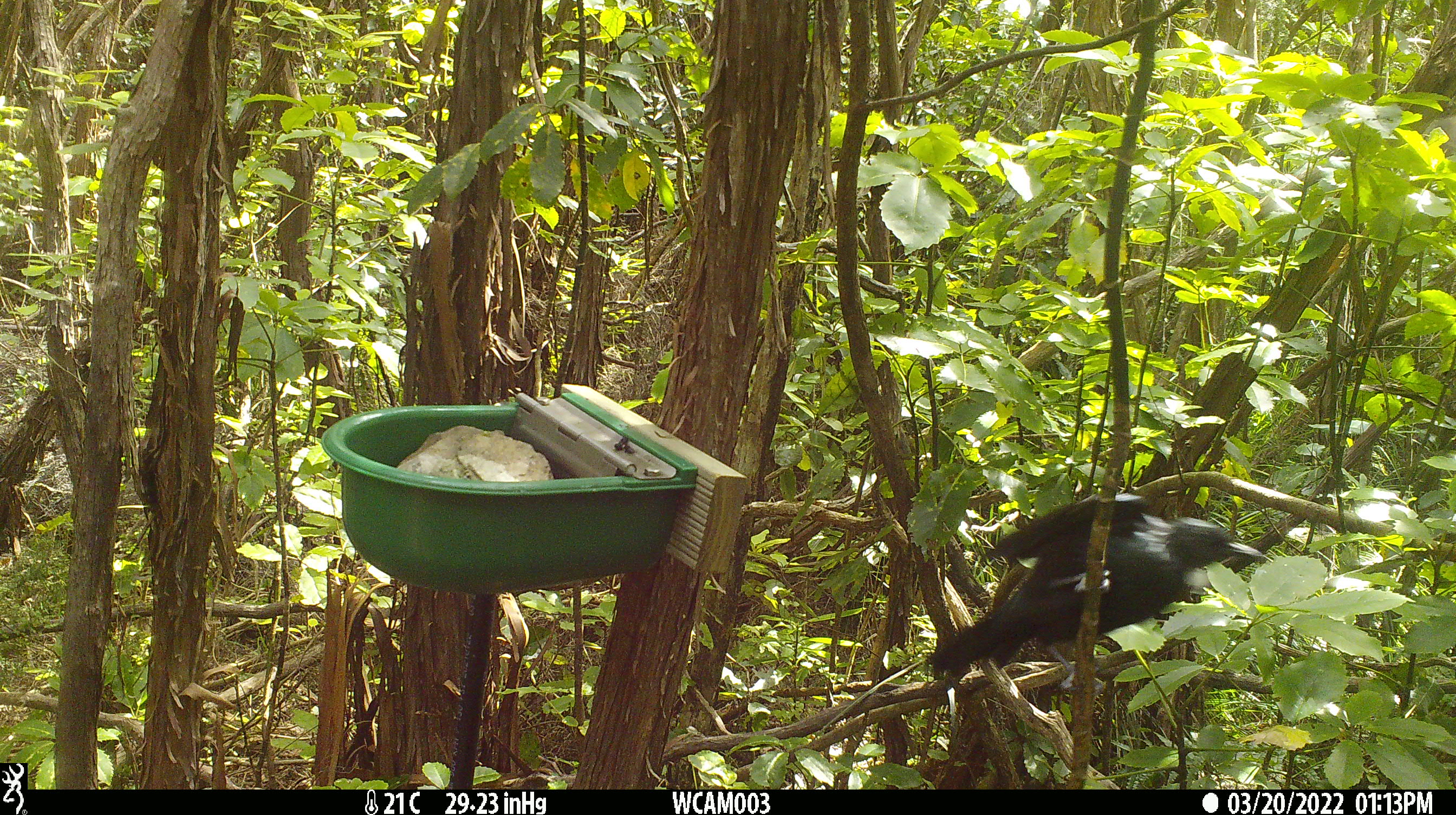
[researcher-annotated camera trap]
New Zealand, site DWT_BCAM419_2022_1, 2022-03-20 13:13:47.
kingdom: Animalia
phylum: Chordata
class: Aves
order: Passeriformes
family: Meliphagidae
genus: Prosthemadera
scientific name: Prosthemadera novaeseelandiae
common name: tui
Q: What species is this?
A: Tui (Prosthemadera novaeseelandiae).